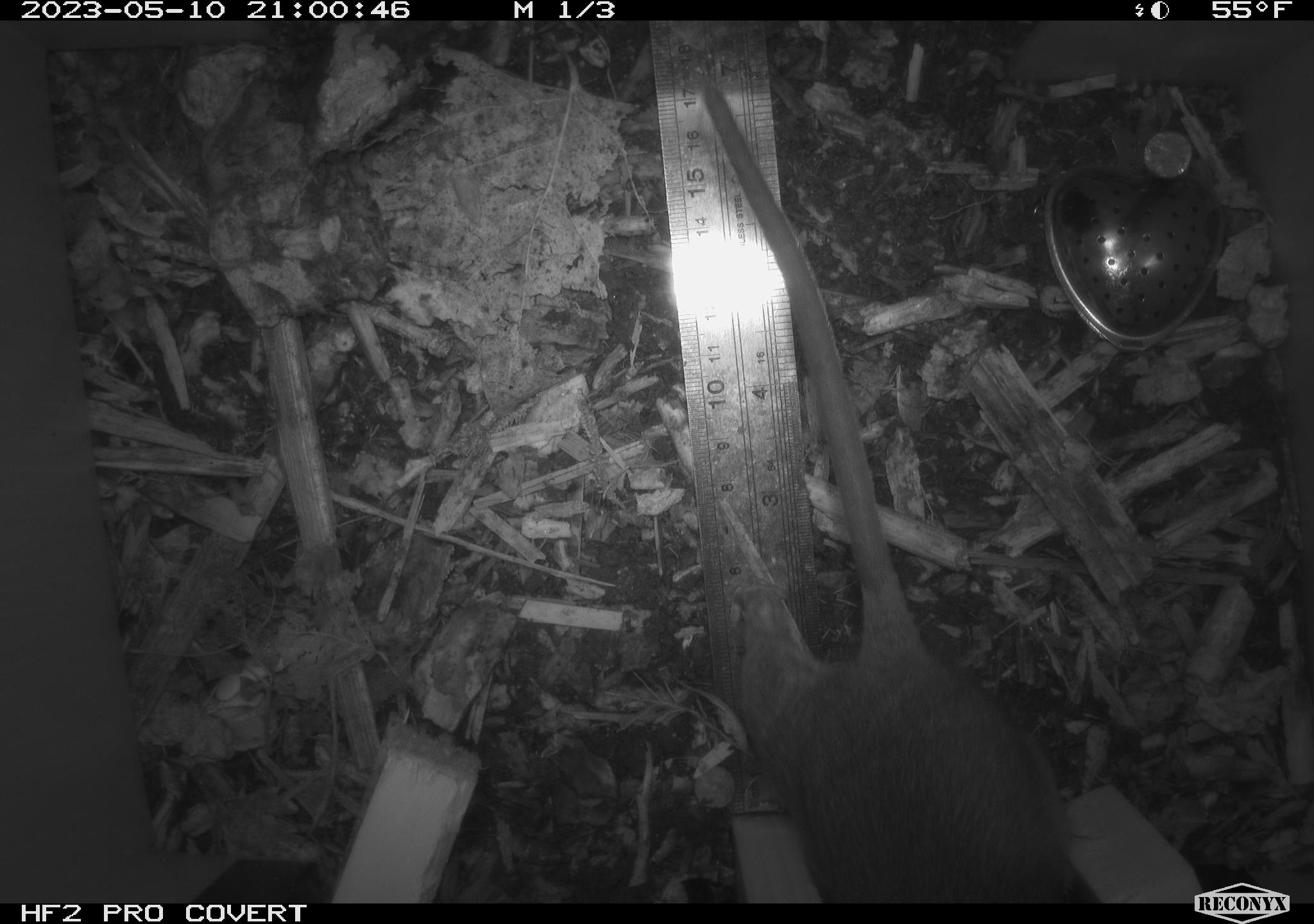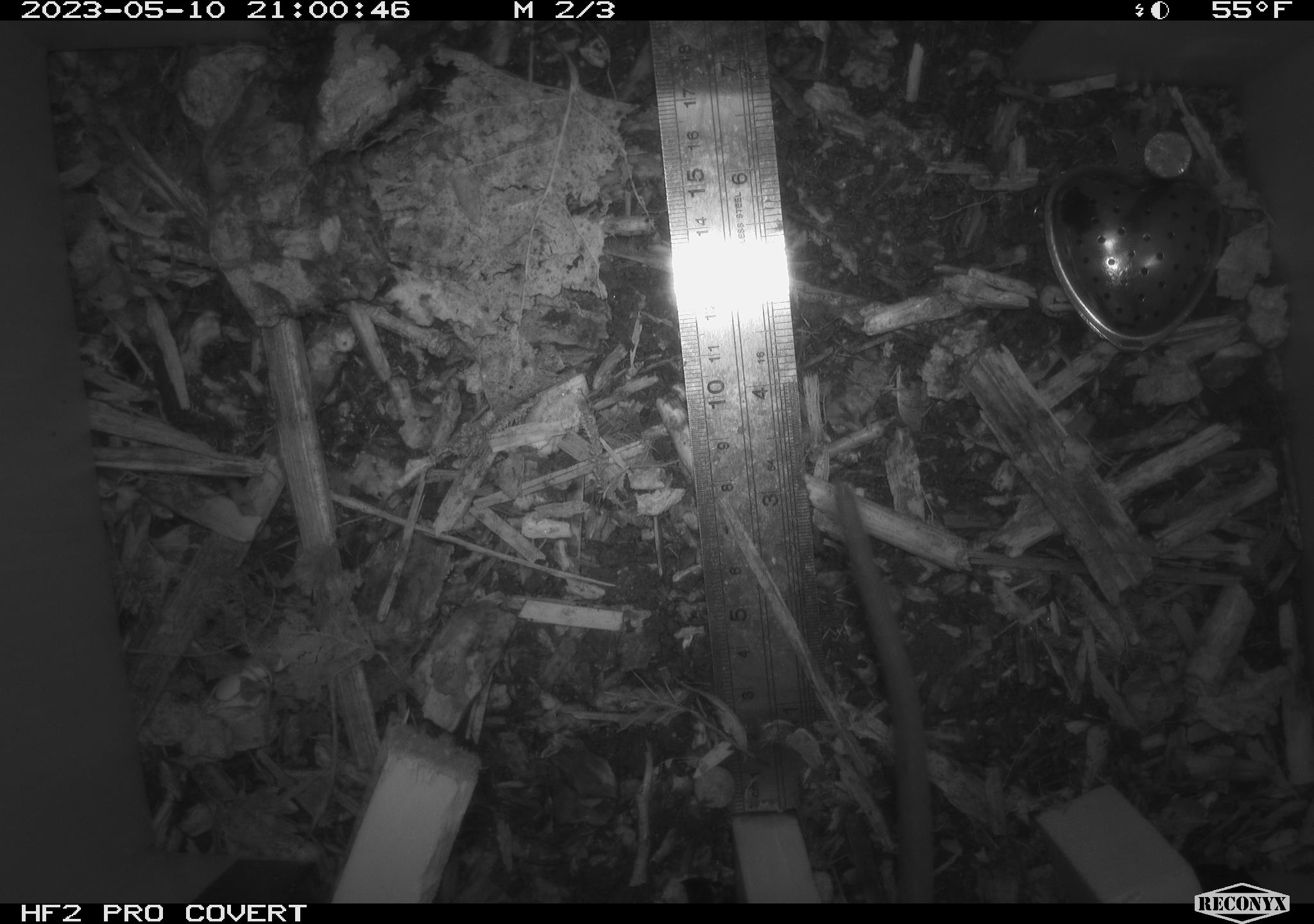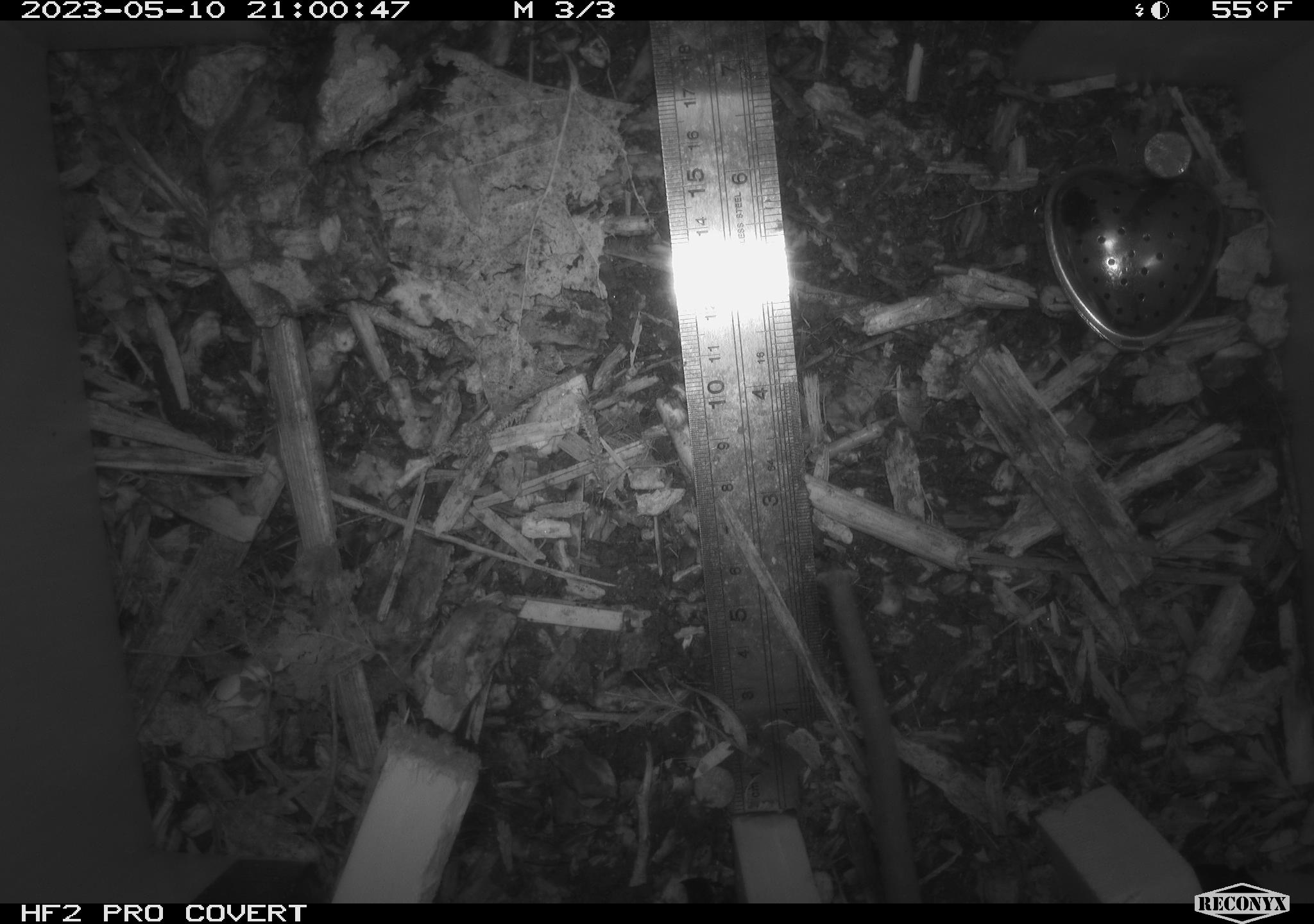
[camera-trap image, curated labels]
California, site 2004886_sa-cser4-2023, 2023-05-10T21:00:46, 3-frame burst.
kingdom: Animalia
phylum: Chordata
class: Mammalia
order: Rodentia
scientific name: Rodentia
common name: mouse species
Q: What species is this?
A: Mouse species (Rodentia).